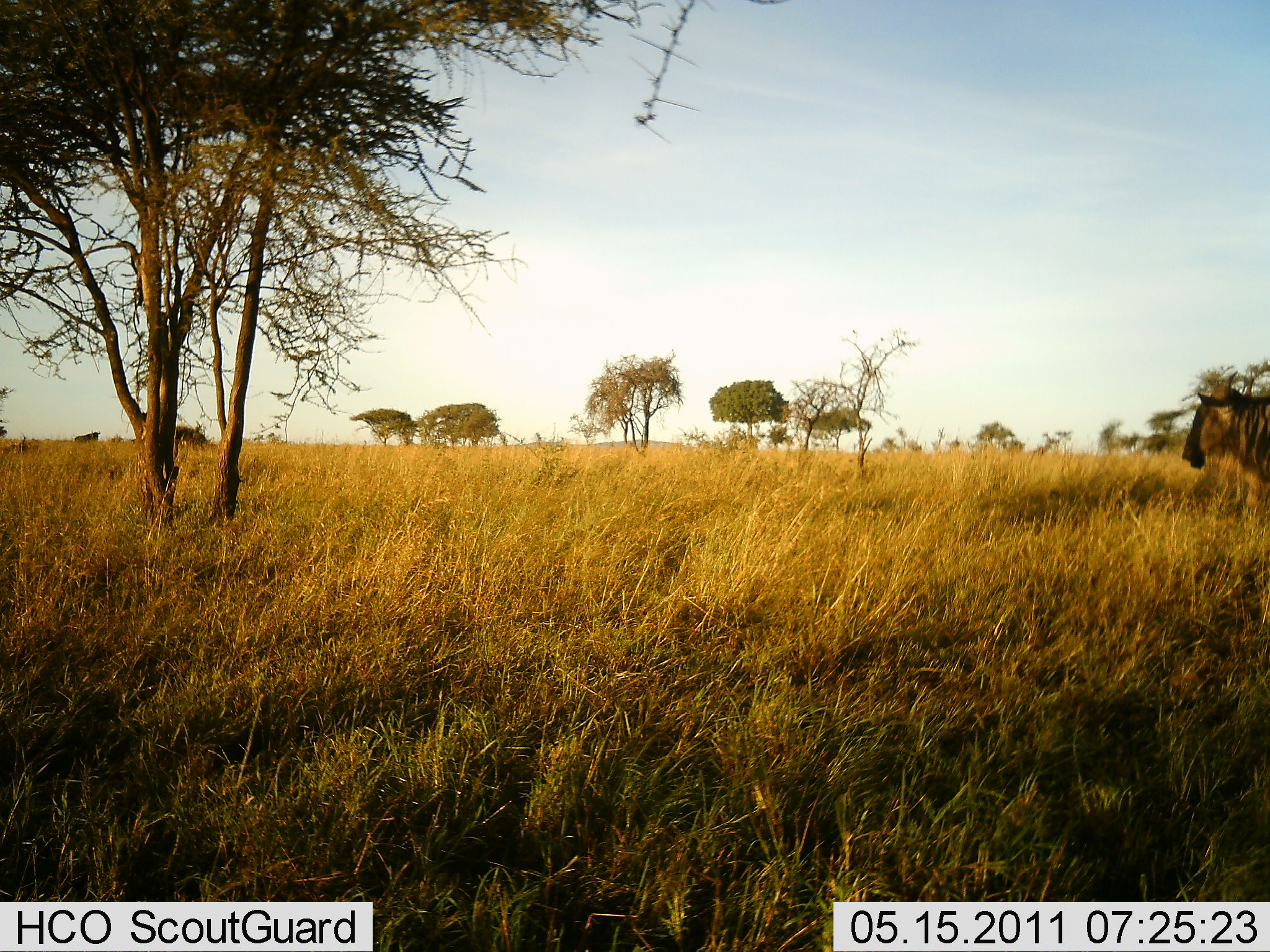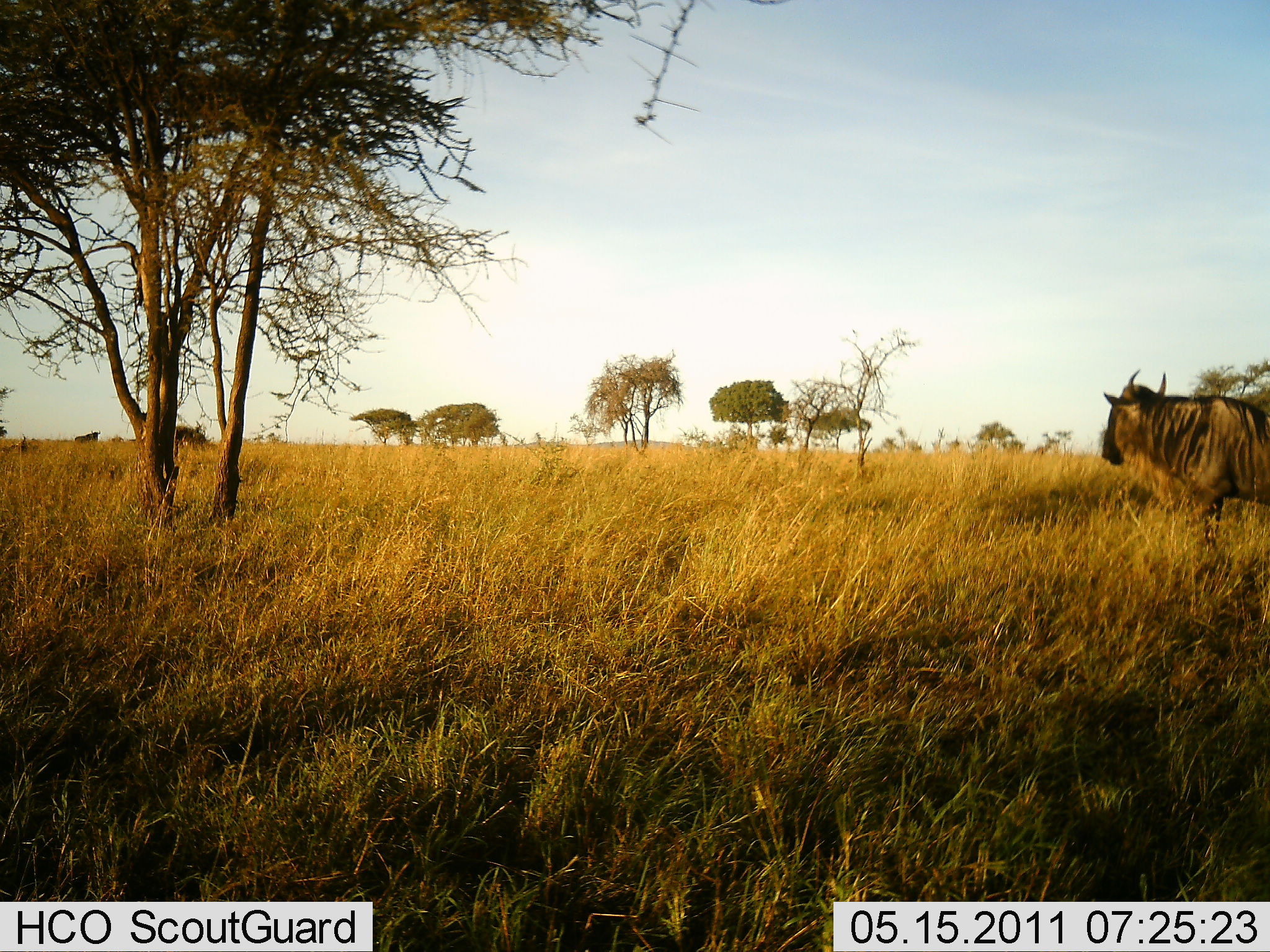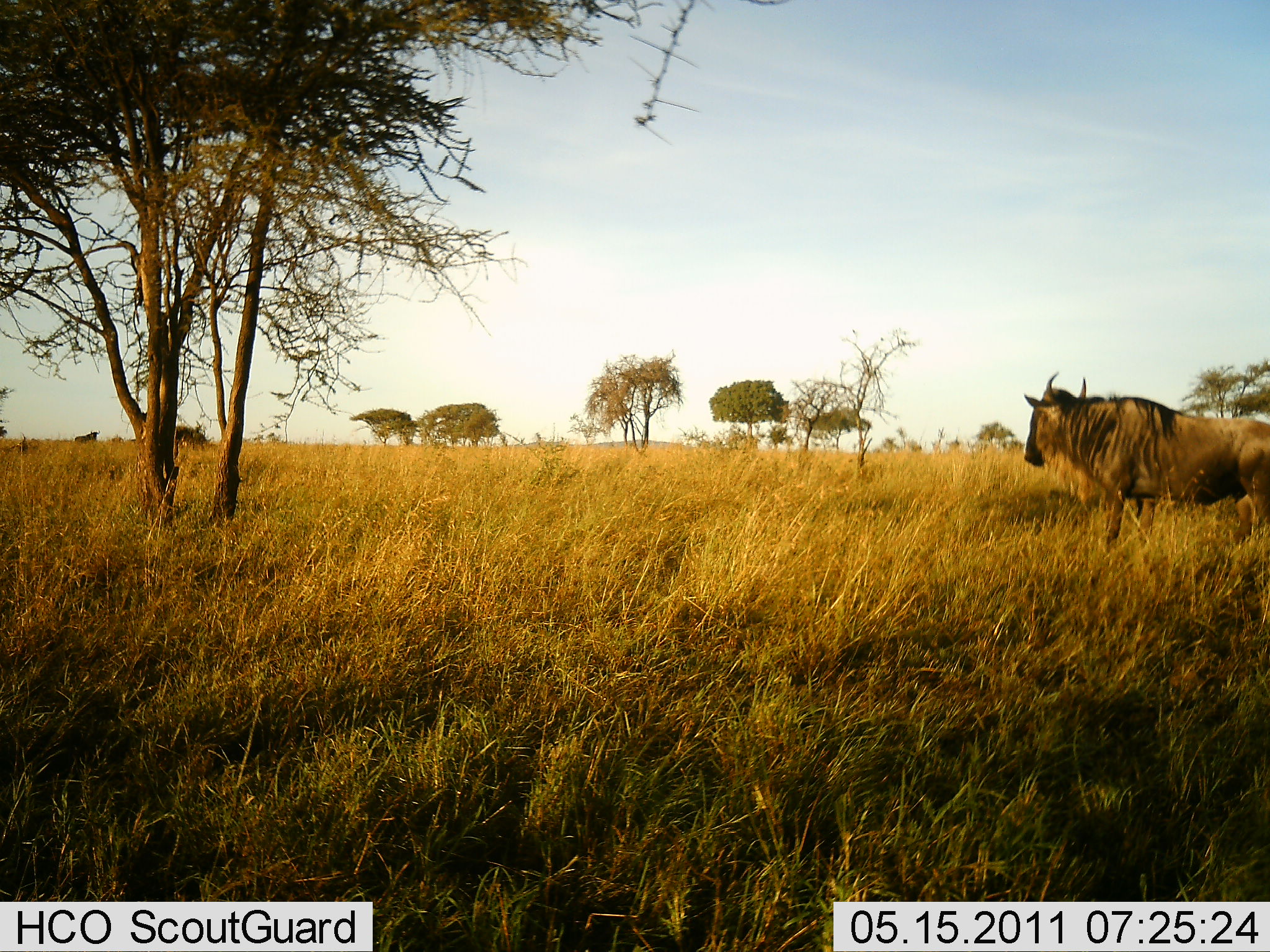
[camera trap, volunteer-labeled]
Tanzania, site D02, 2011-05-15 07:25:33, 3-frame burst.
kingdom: Animalia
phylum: Chordata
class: Mammalia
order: Artiodactyla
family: Bovidae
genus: Connochaetes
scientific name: Connochaetes taurinus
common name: blue wildebeest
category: wildebeest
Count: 1.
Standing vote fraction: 42%.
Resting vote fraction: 0%.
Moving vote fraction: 67%.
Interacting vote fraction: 0%.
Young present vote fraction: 0%.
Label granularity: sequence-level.